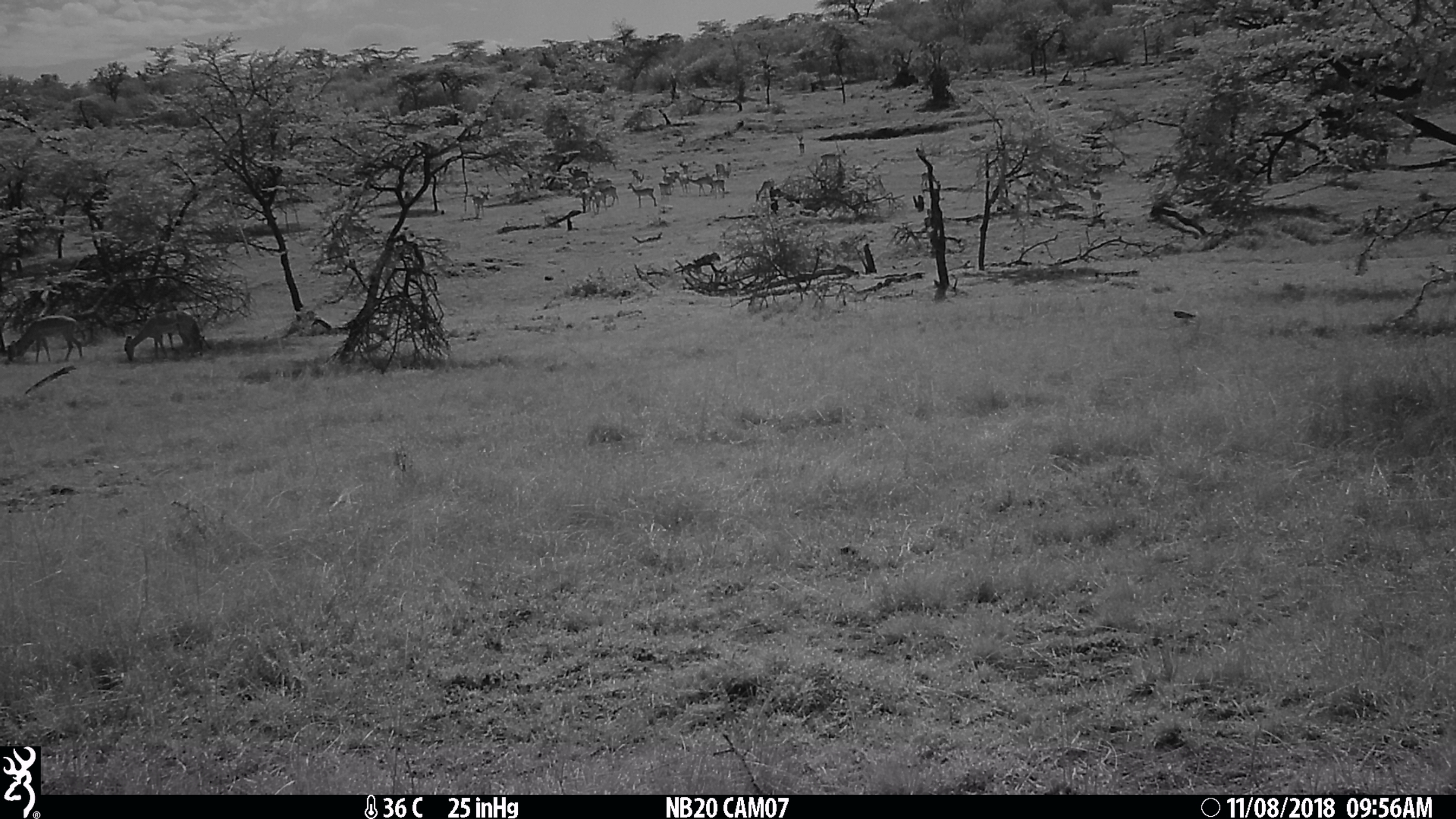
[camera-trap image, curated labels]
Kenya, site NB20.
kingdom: Animalia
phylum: Chordata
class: Mammalia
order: Artiodactyla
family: Bovidae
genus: Aepyceros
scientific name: Aepyceros melampus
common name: impala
Impala (Aepyceros melampus).